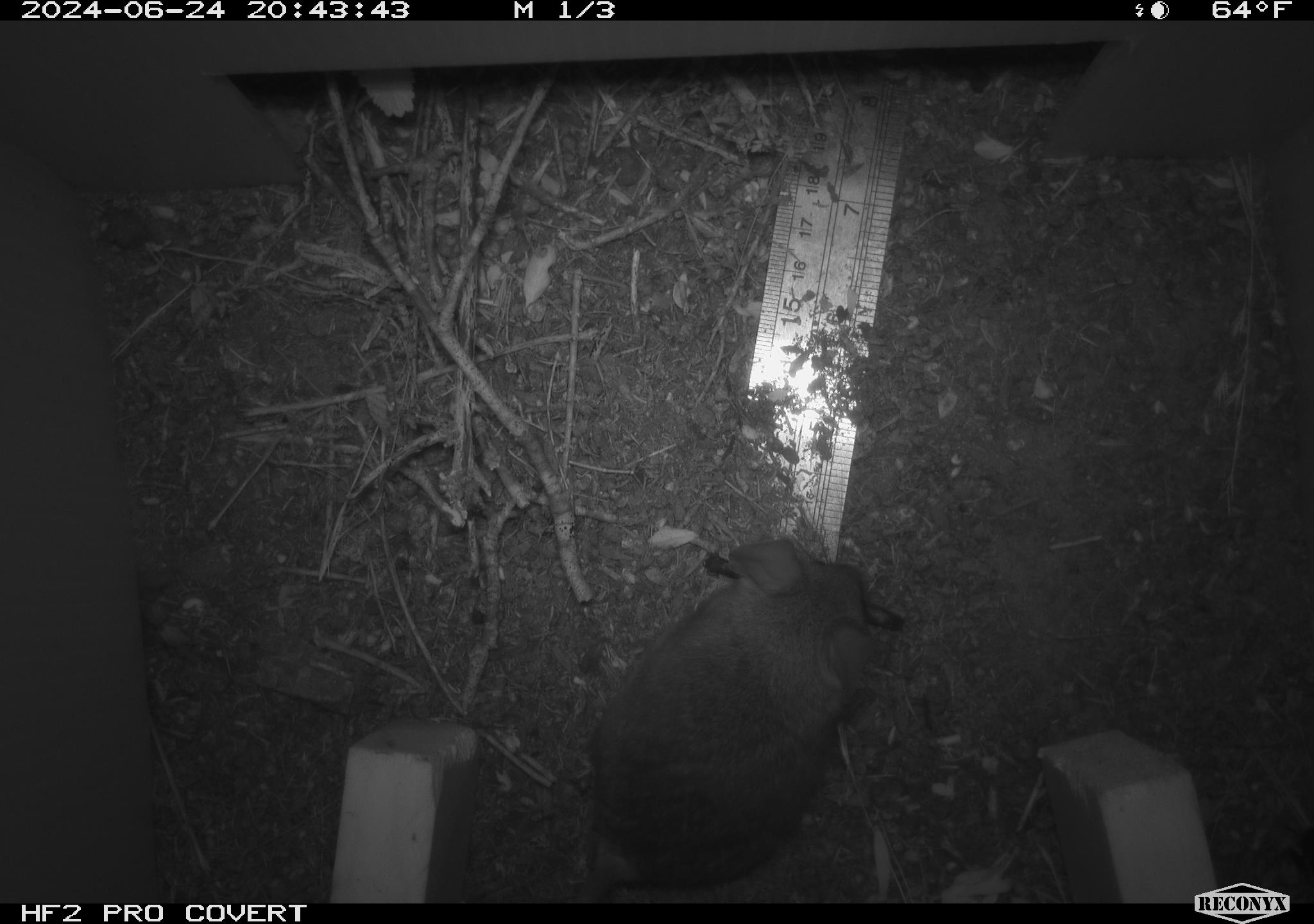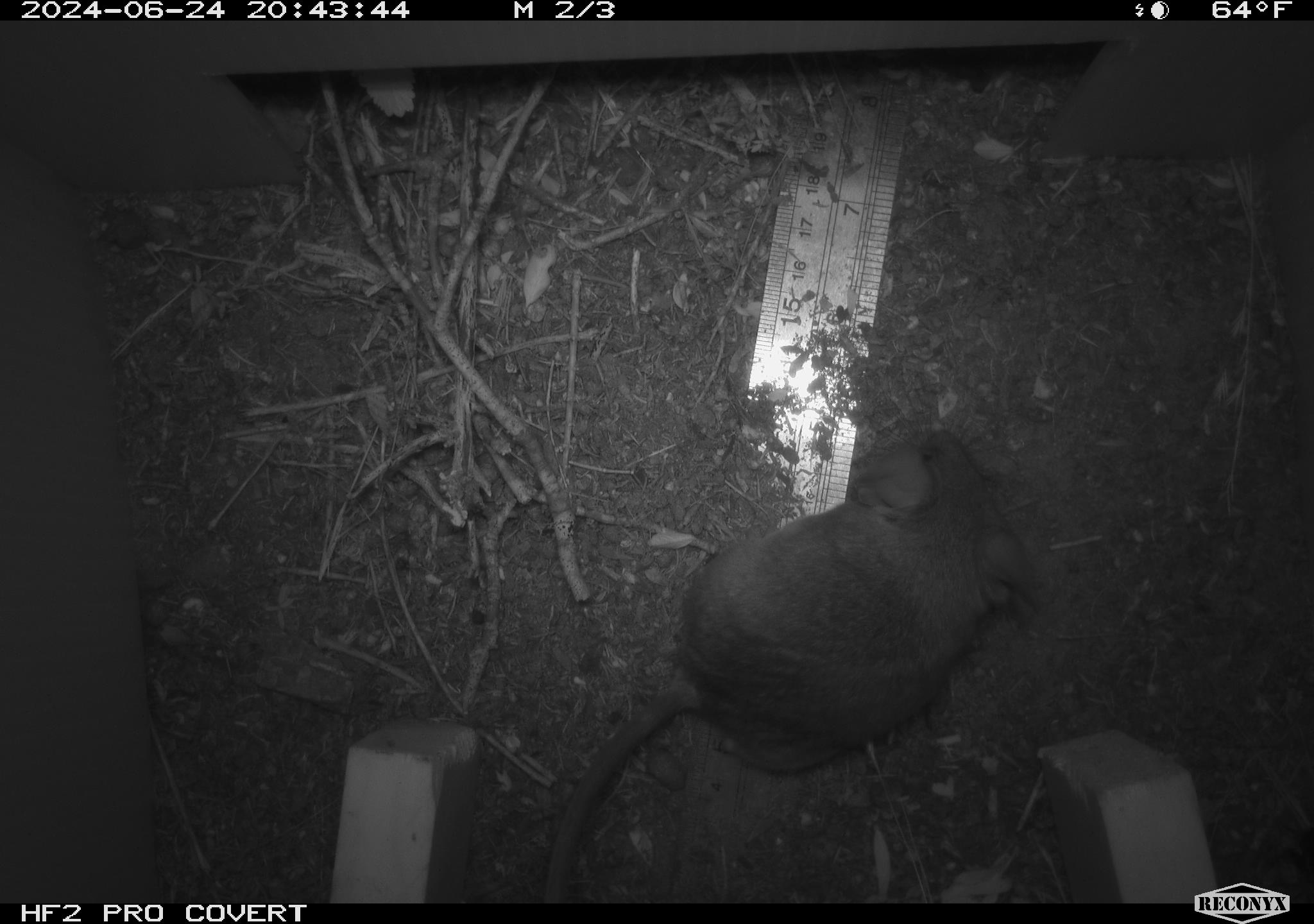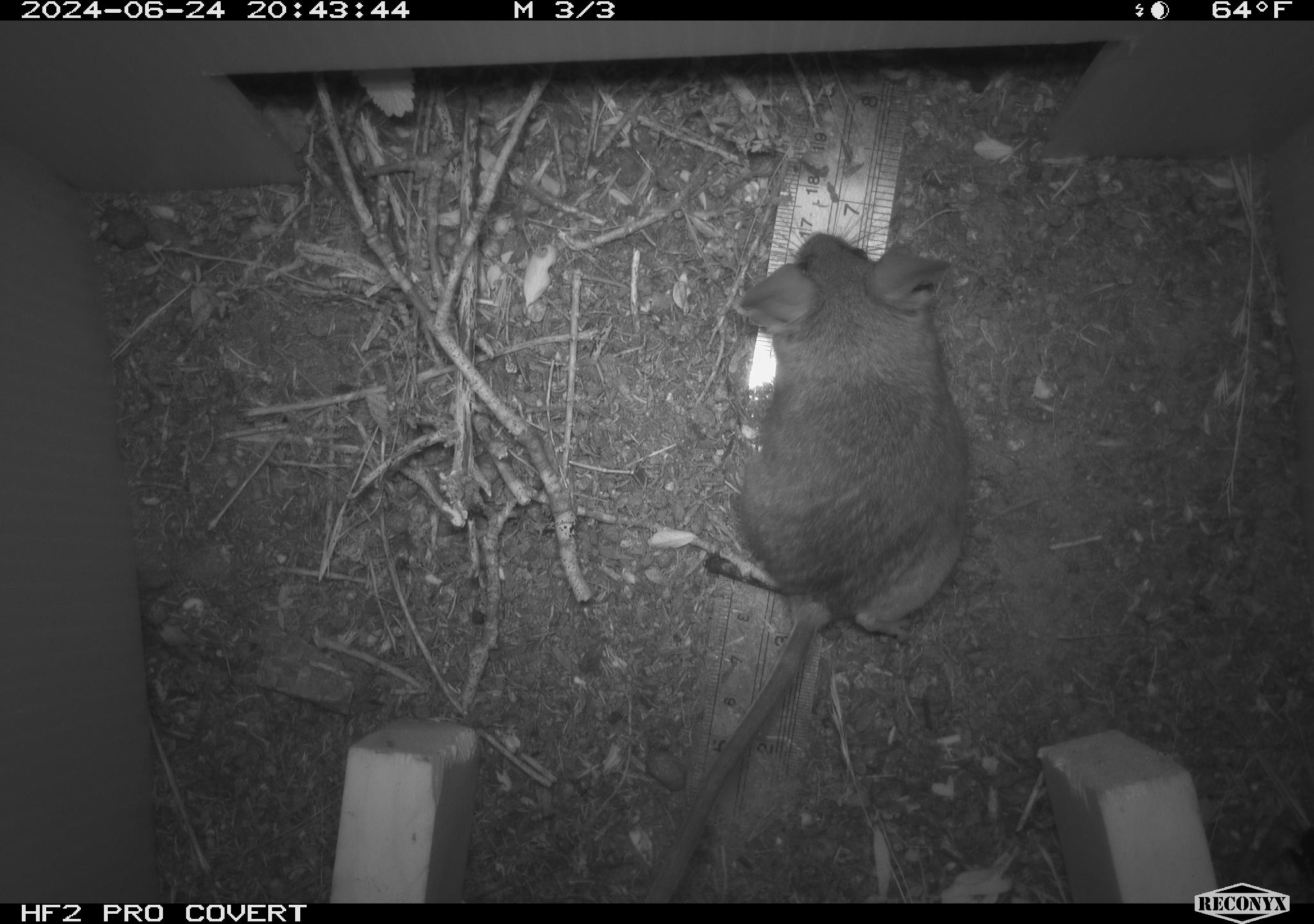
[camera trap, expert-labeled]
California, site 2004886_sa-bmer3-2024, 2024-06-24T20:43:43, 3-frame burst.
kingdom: Animalia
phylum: Chordata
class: Mammalia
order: Rodentia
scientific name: Rodentia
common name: mouse species